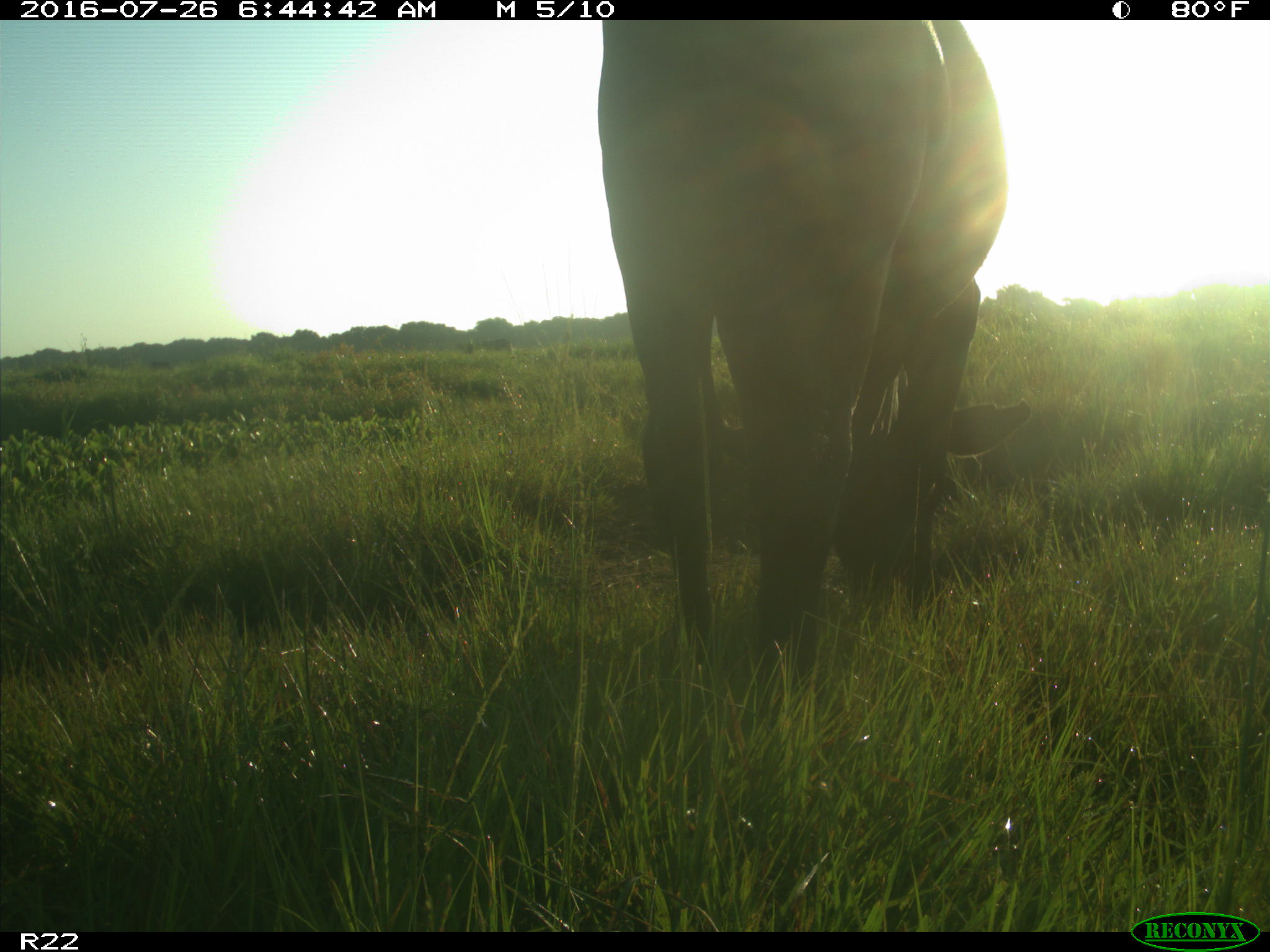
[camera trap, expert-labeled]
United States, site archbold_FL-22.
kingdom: Animalia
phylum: Chordata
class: Mammalia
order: Artiodactyla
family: Bovidae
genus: Bos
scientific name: Bos taurus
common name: domestic cow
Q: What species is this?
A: Bos taurus (domestic cow).